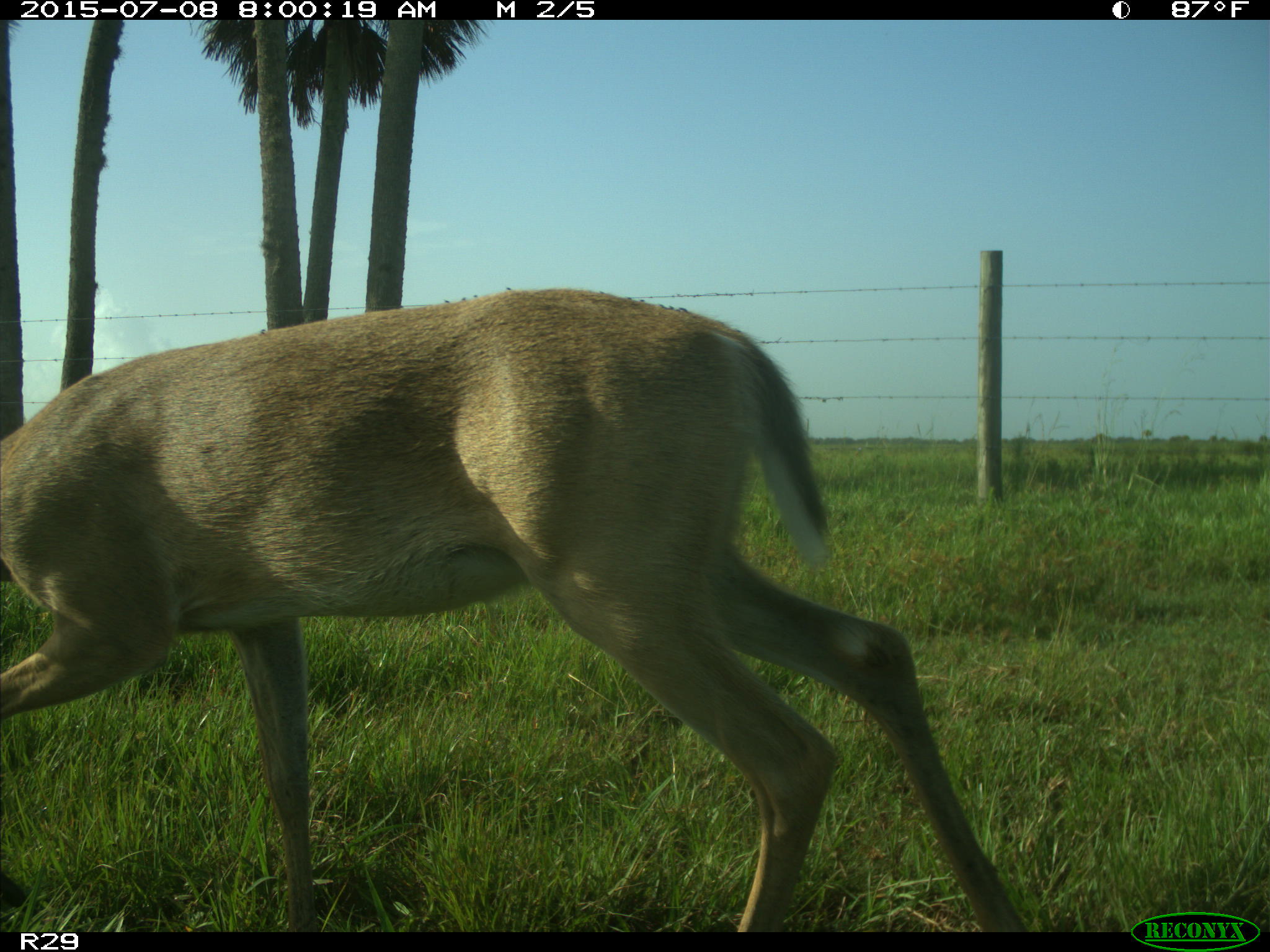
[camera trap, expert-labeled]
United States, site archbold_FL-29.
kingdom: Animalia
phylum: Chordata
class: Mammalia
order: Artiodactyla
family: Cervidae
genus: Odocoileus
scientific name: Odocoileus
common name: deer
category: unidentified deer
Unidentified deer (deer) (Odocoileus).